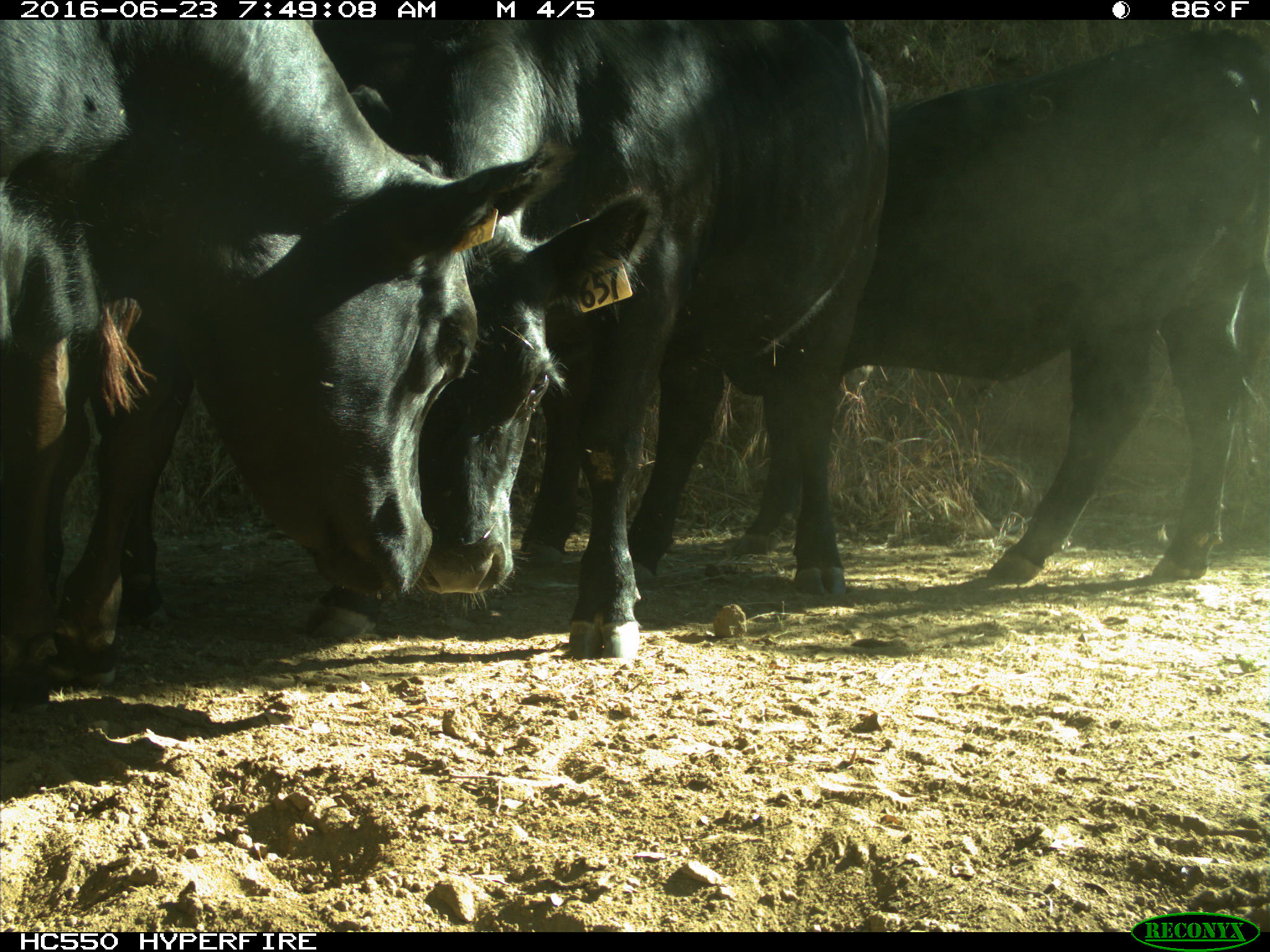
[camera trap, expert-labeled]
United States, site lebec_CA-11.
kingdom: Animalia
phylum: Chordata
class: Mammalia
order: Artiodactyla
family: Bovidae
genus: Bos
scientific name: Bos taurus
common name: domestic cow